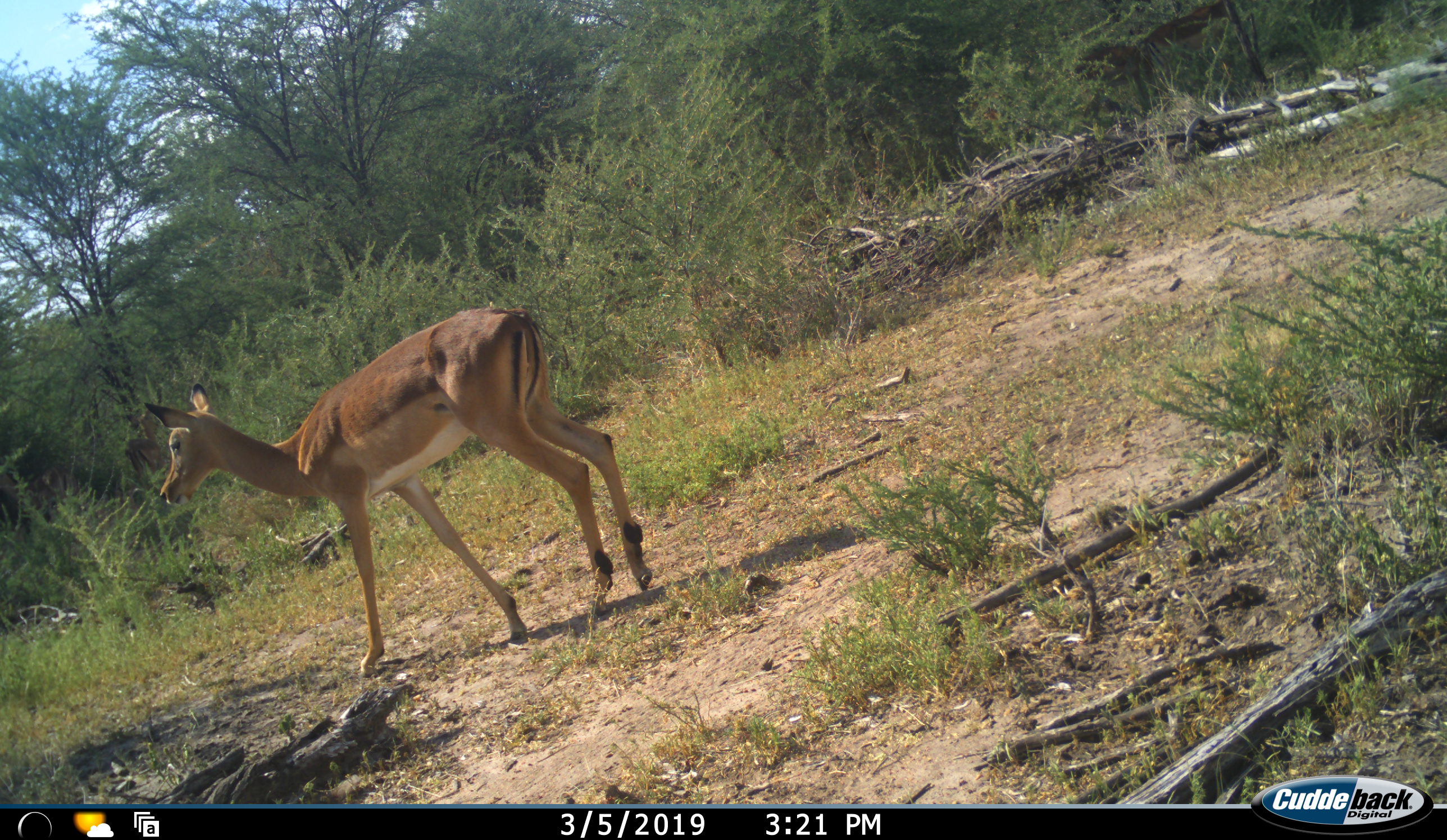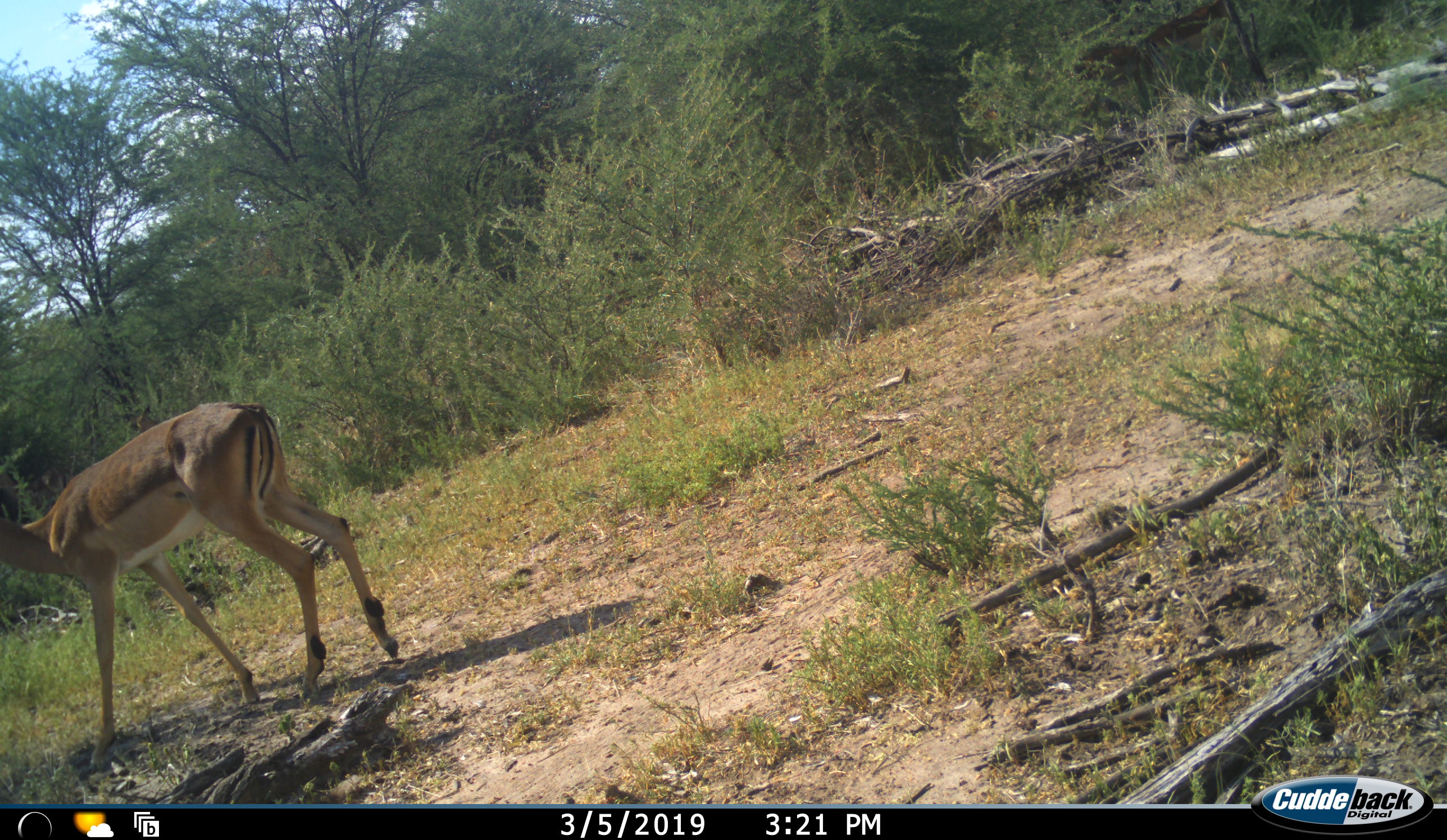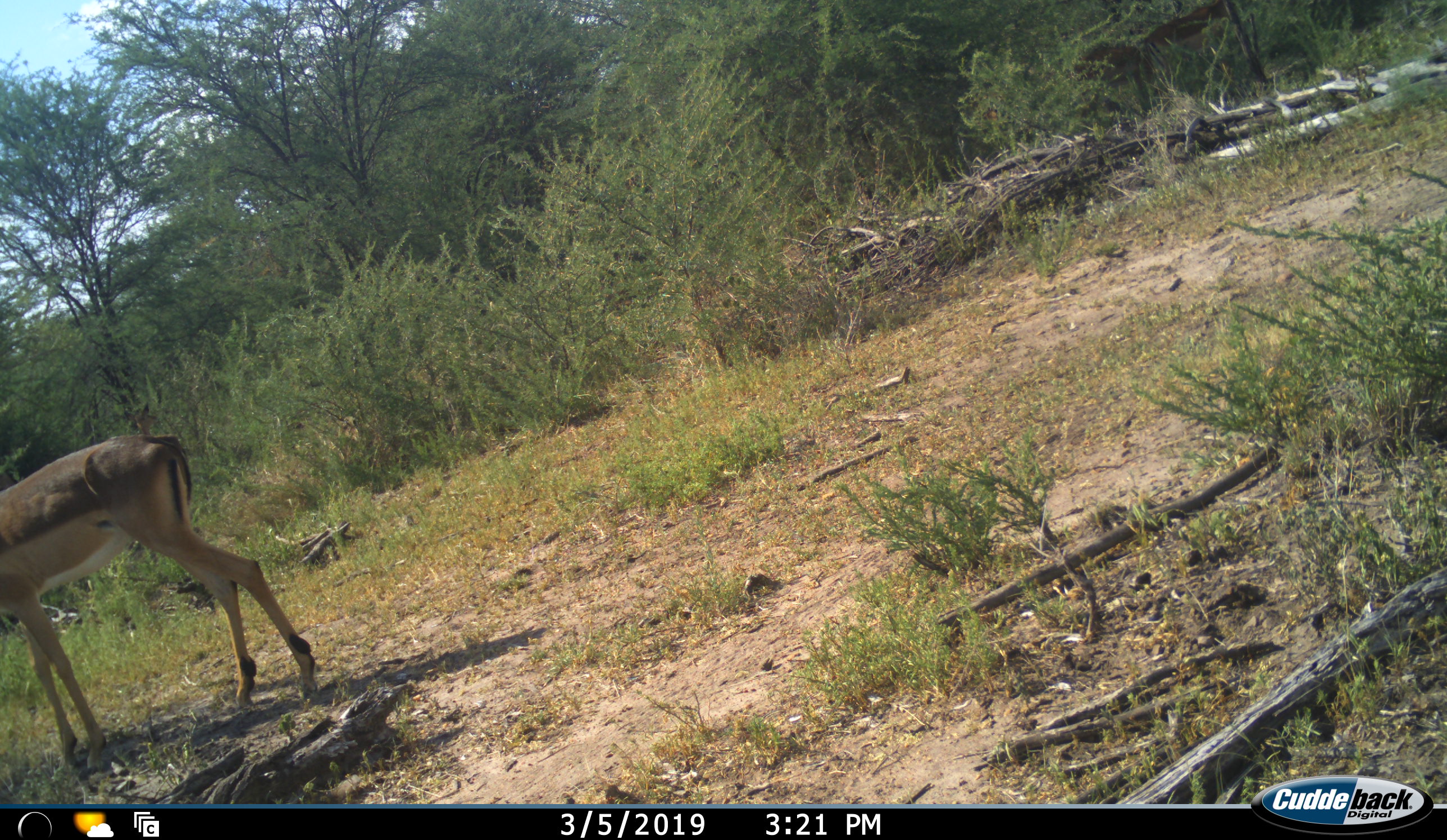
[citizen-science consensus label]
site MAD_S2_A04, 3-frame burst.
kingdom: Animalia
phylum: Chordata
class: Mammalia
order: Artiodactyla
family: Bovidae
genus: Aepyceros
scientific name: Aepyceros melampus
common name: impala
Impala (Aepyceros melampus), count 1. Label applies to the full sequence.